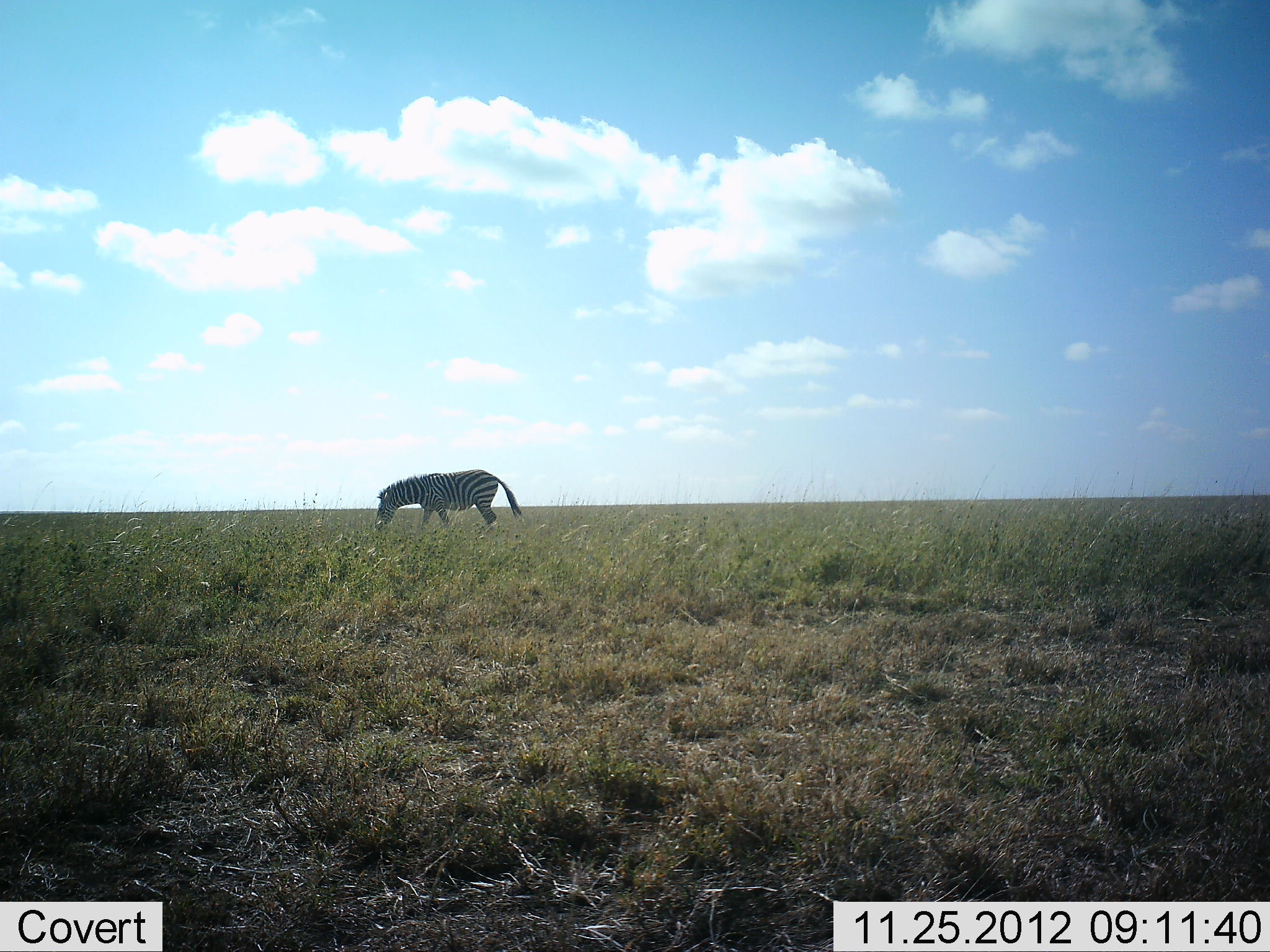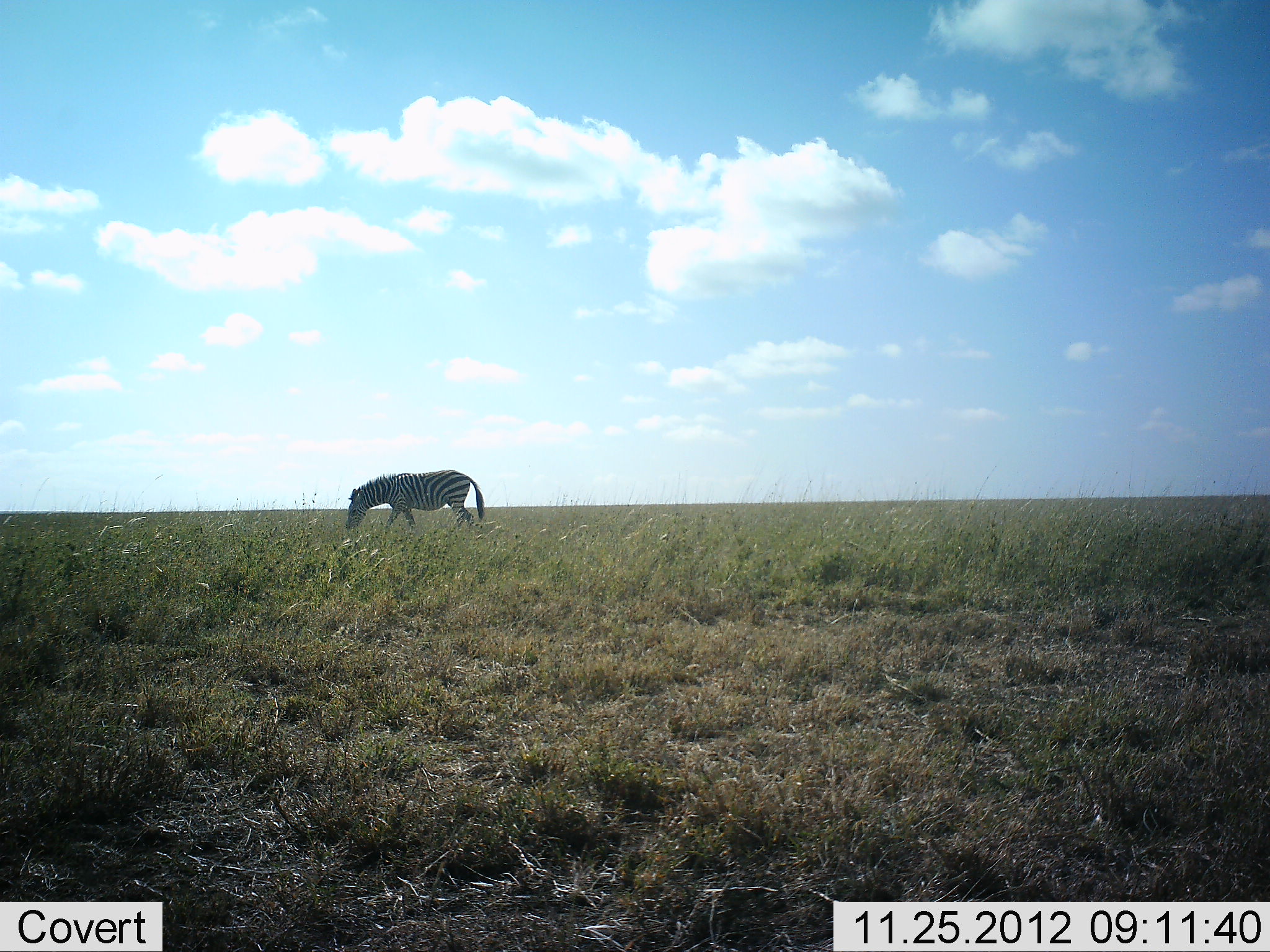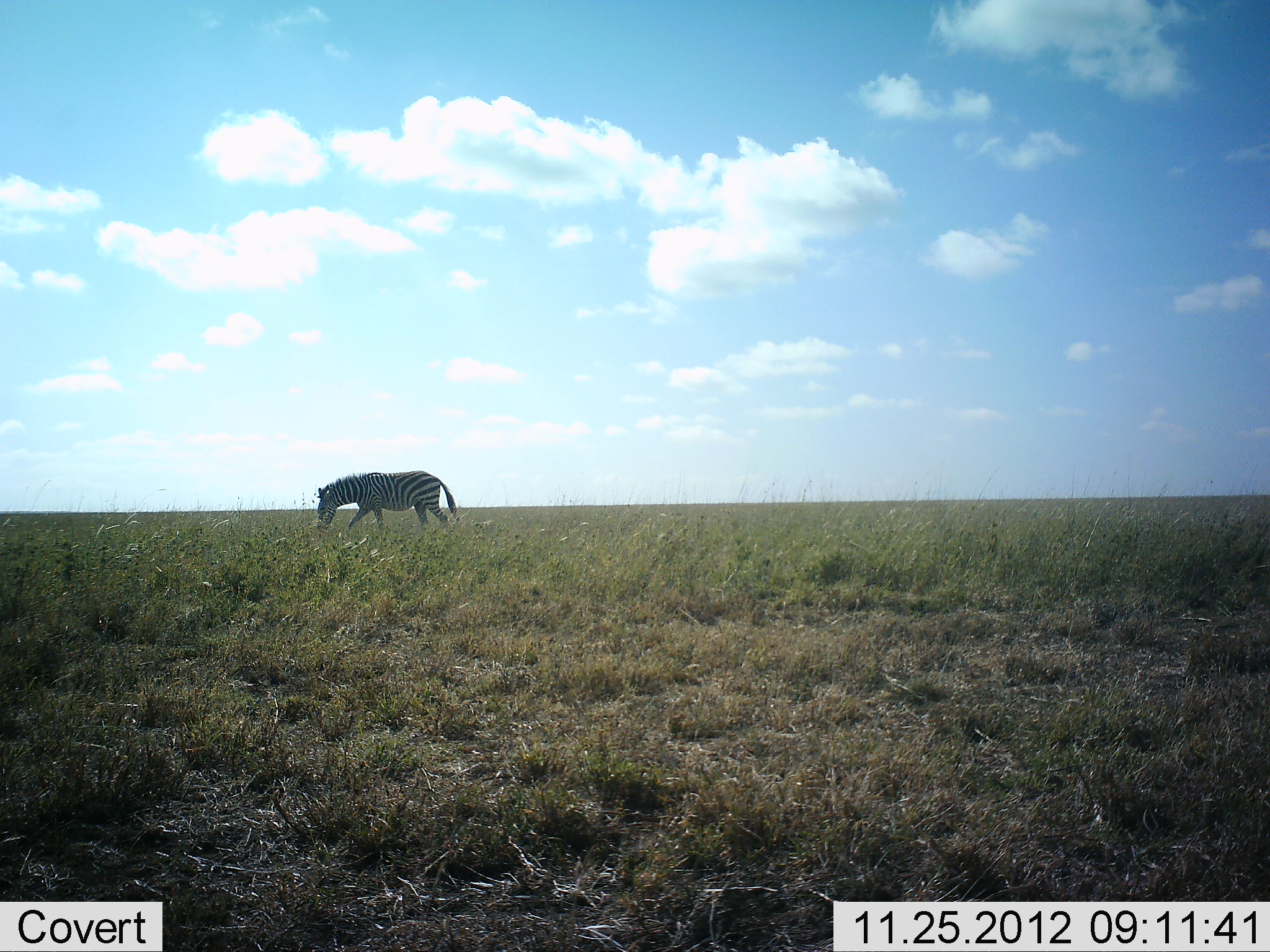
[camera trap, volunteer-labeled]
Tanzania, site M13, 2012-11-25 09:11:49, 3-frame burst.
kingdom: Animalia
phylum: Chordata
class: Mammalia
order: Perissodactyla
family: Equidae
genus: Equus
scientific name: Equus quagga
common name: plains zebra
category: zebra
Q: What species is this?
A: Zebra (plains zebra) (Equus quagga).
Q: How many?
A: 1.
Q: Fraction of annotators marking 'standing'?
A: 0%.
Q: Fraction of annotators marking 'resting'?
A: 0%.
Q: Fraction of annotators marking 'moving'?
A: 77%.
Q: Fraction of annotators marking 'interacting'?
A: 0%.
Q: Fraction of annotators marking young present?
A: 0%.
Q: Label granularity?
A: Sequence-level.